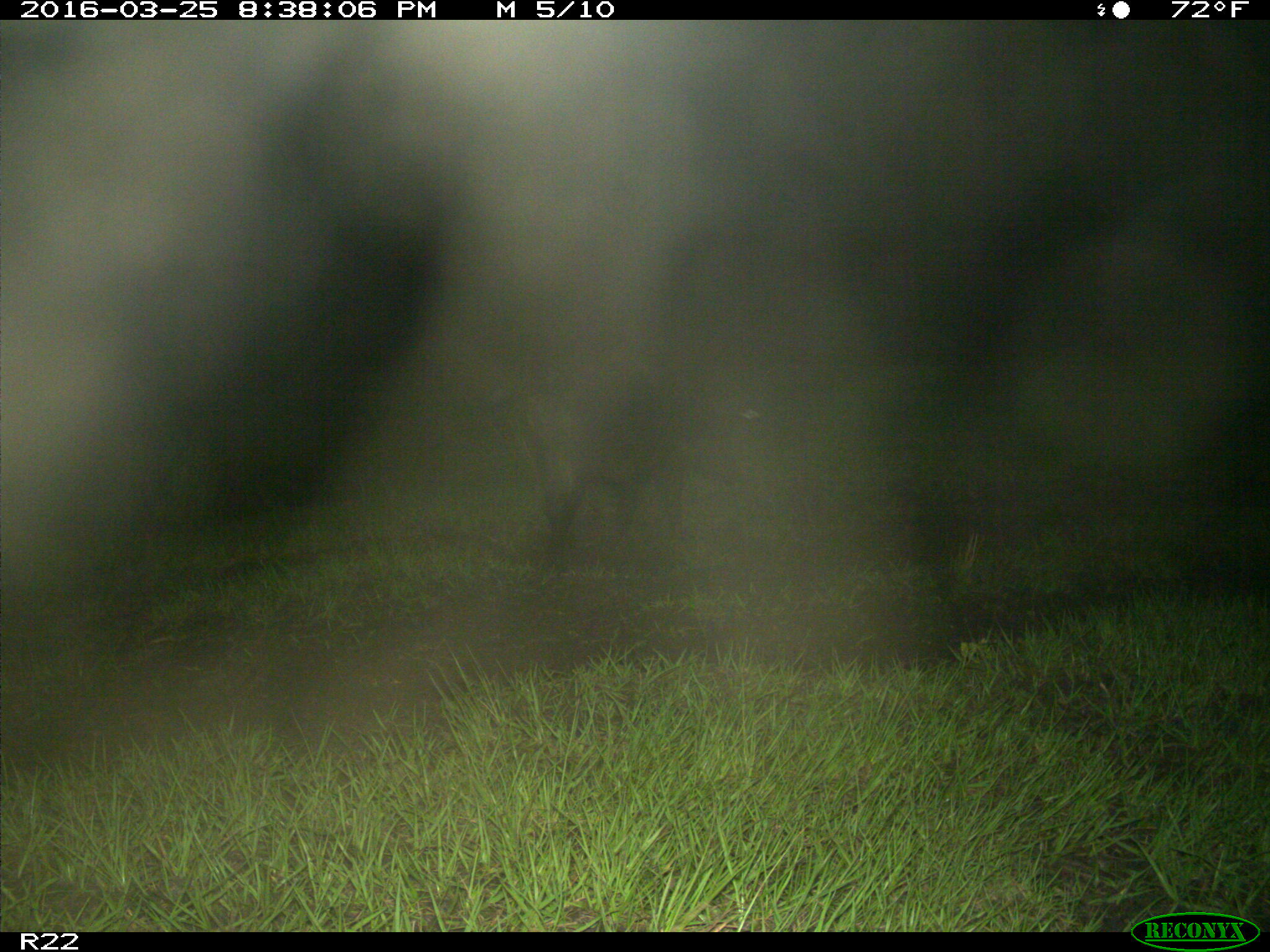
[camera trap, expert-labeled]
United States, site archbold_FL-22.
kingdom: Animalia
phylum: Chordata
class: Mammalia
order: Artiodactyla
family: Suidae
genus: Sus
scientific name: Sus scrofa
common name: wild boar